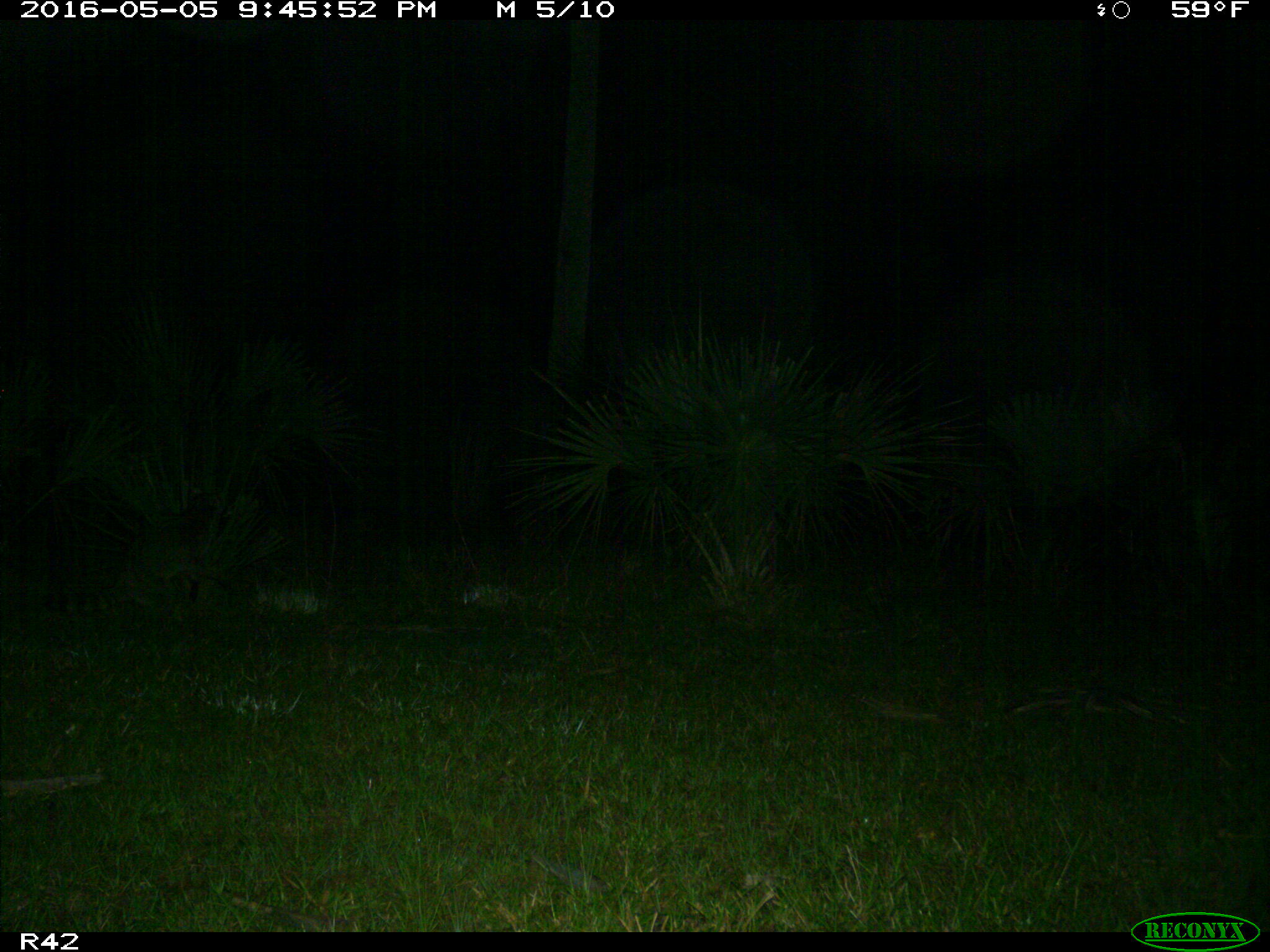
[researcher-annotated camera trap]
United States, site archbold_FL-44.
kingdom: Animalia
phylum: Chordata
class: Mammalia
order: Carnivora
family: Procyonidae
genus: Procyon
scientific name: Procyon lotor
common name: common raccoon